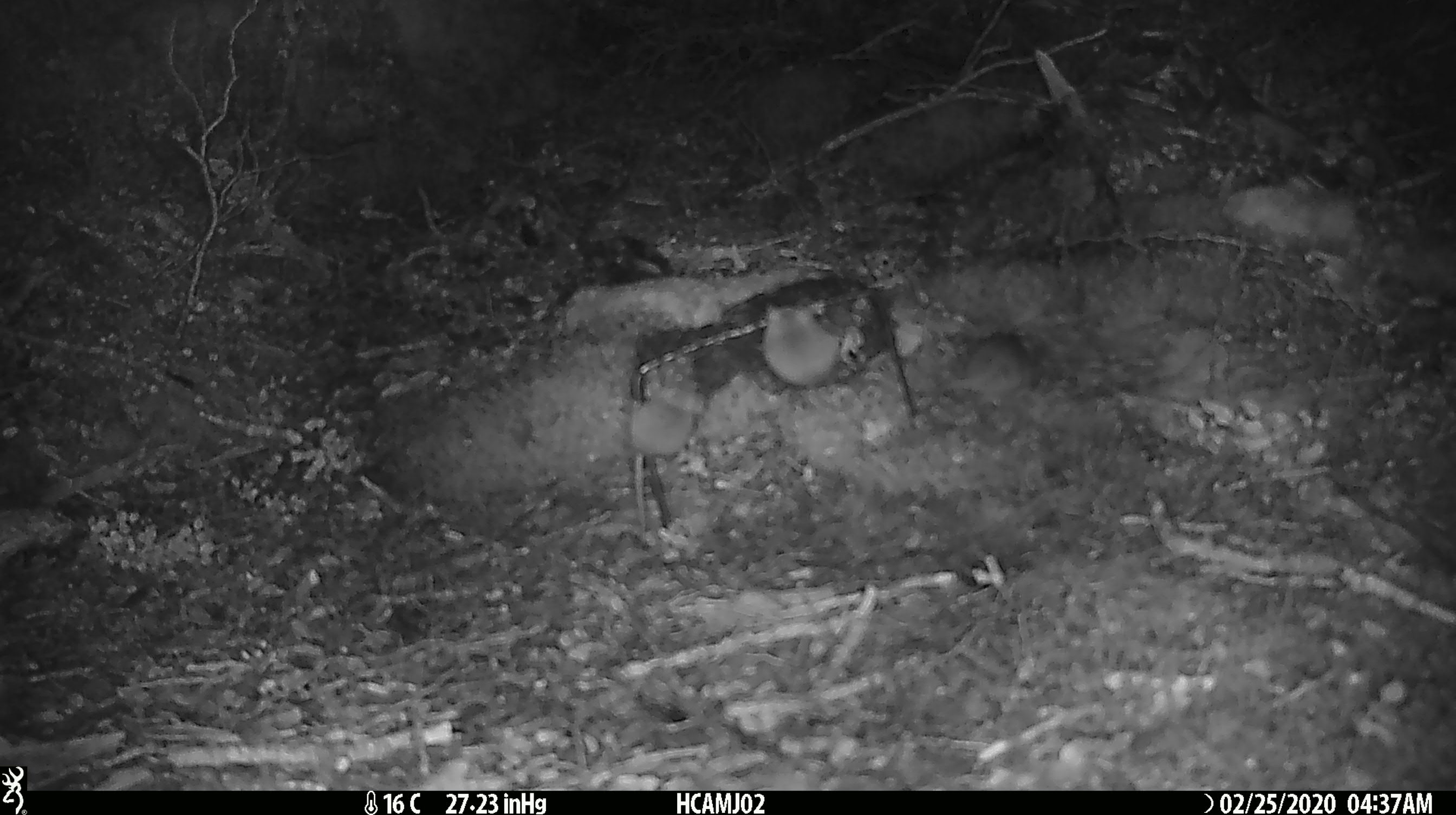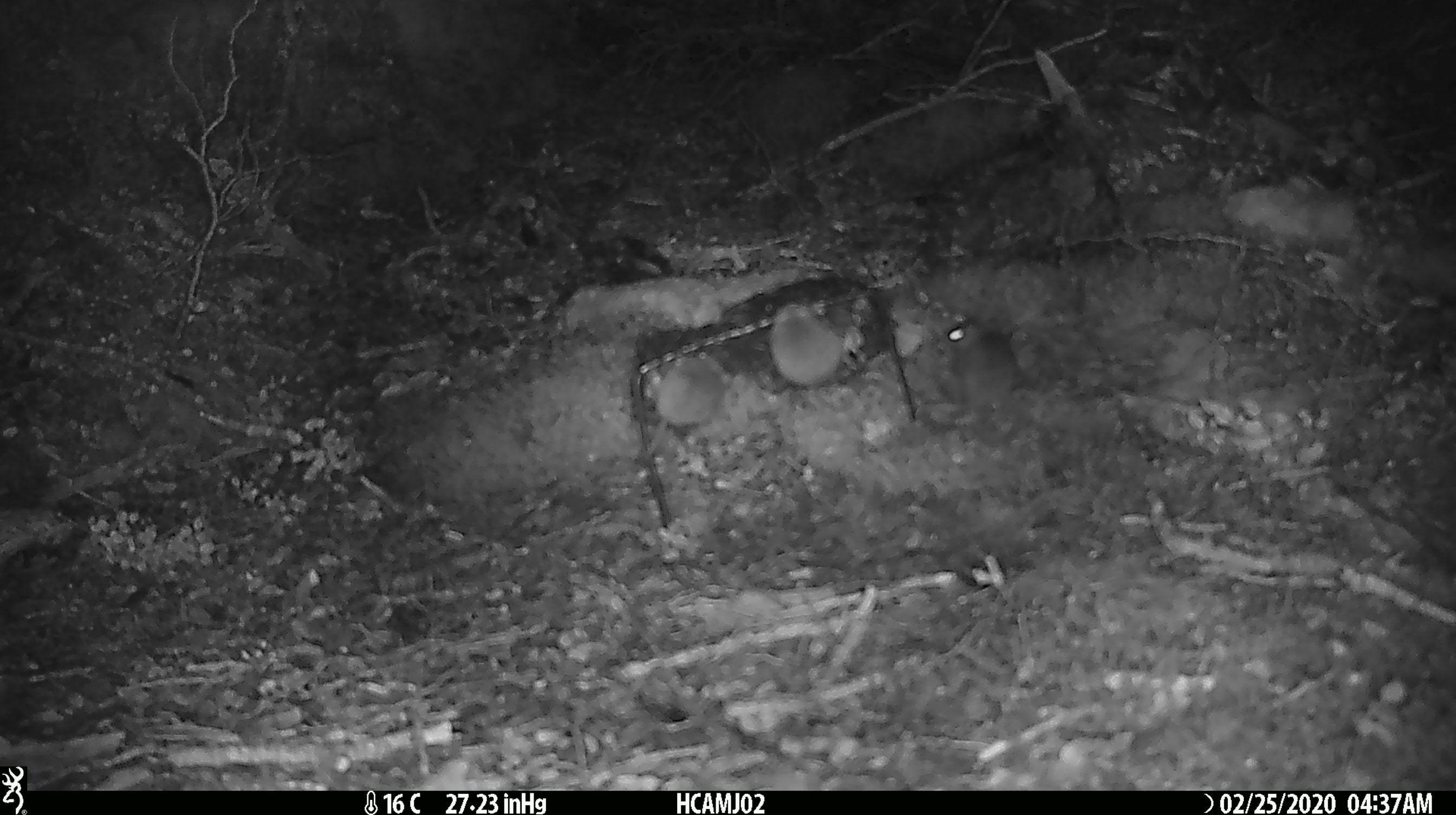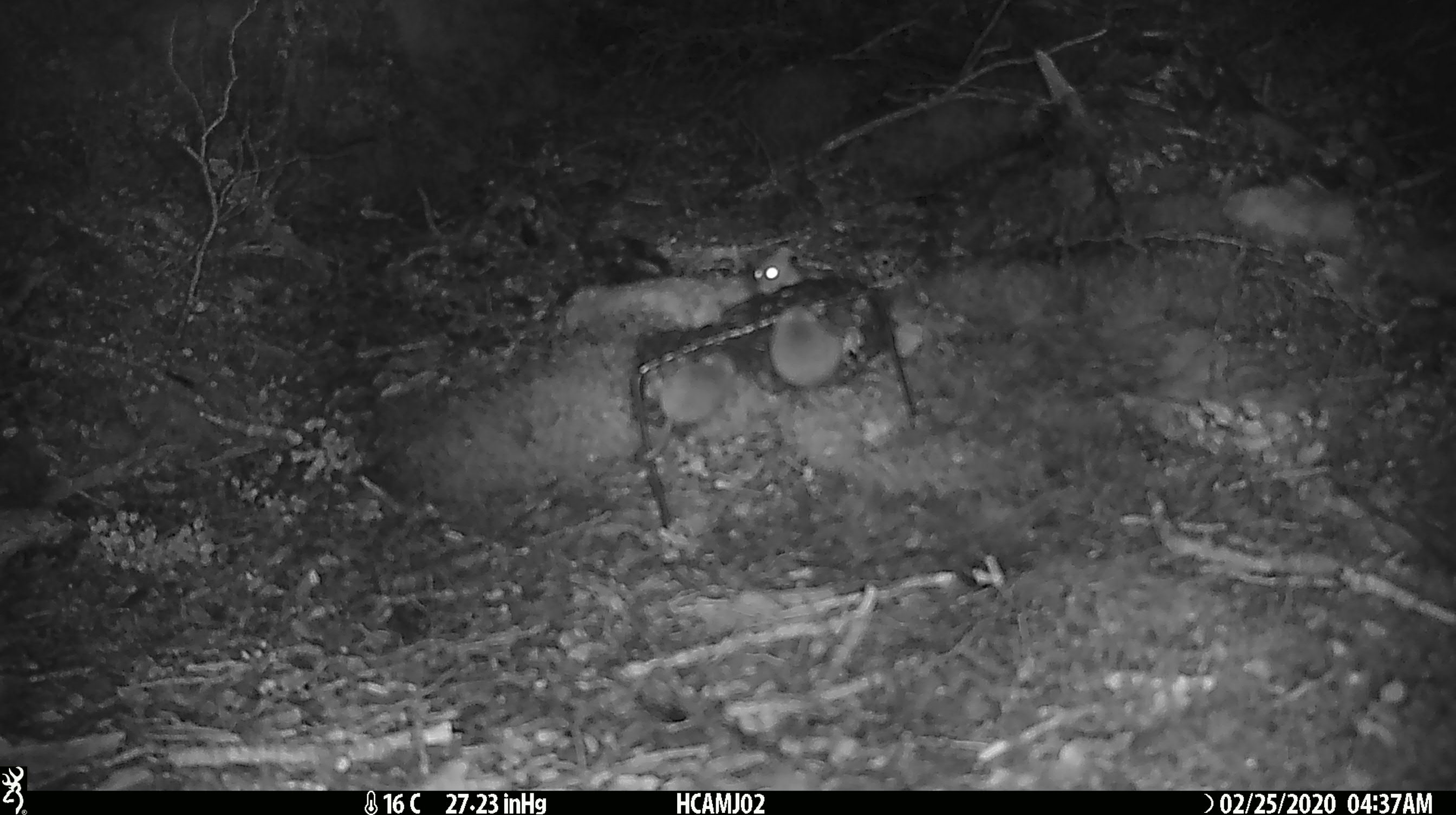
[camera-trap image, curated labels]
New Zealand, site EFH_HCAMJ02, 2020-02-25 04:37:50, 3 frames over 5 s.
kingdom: Animalia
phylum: Chordata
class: Mammalia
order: Rodentia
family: Muridae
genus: Mus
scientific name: Mus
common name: mouse